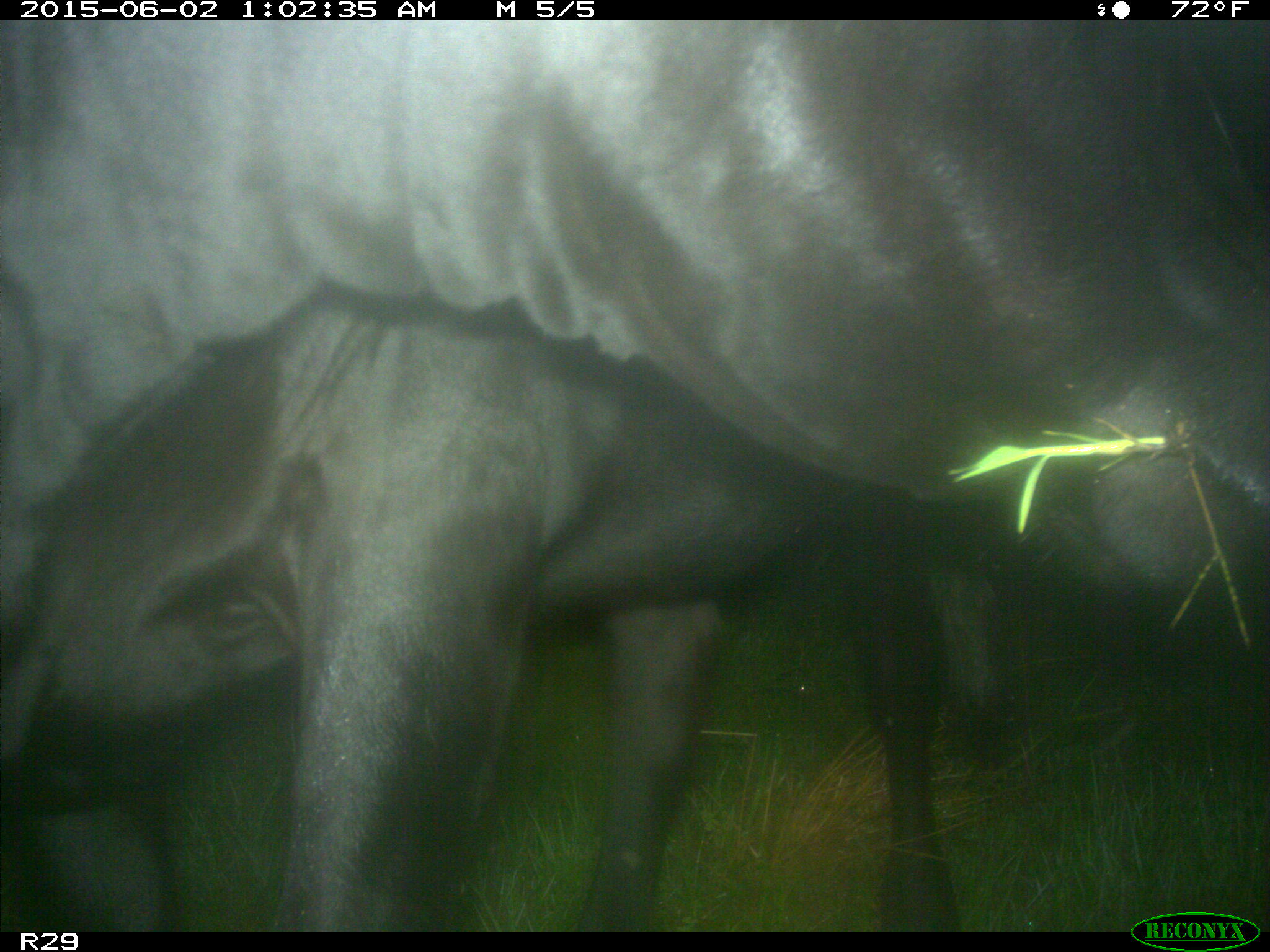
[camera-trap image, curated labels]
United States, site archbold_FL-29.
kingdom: Animalia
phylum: Chordata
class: Mammalia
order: Artiodactyla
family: Bovidae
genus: Bos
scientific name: Bos taurus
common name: domestic cow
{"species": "Bos taurus (domestic cow)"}